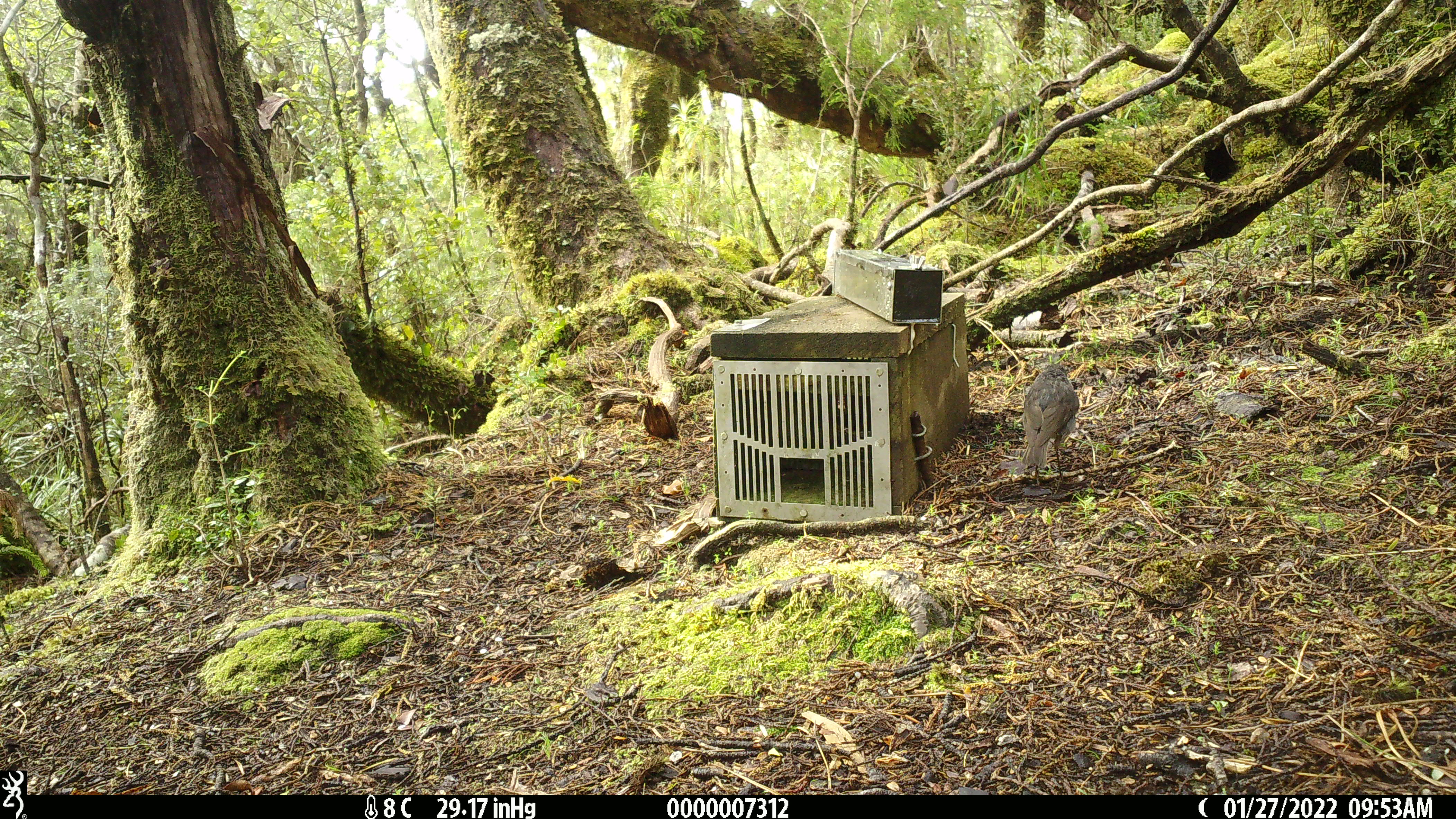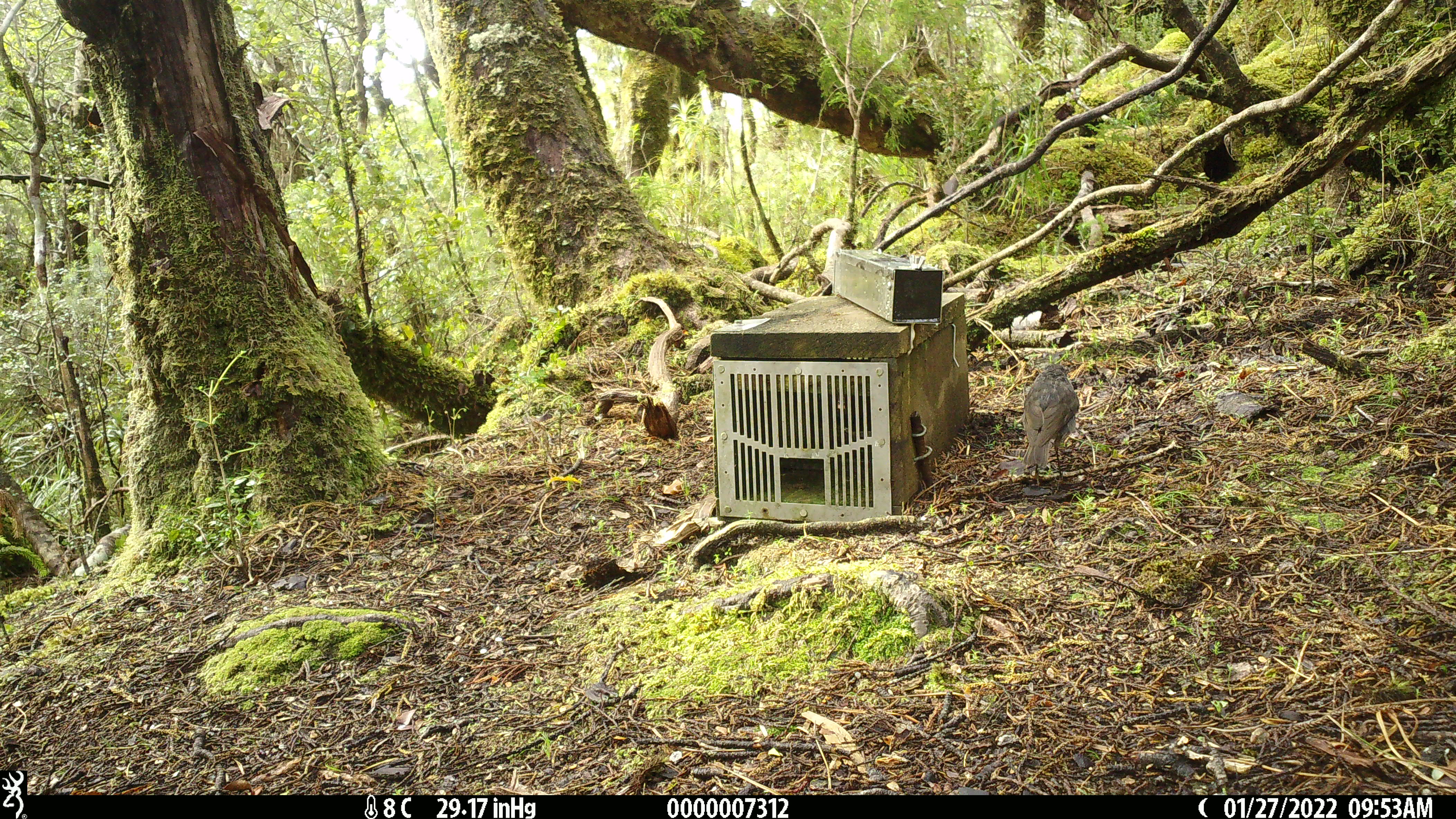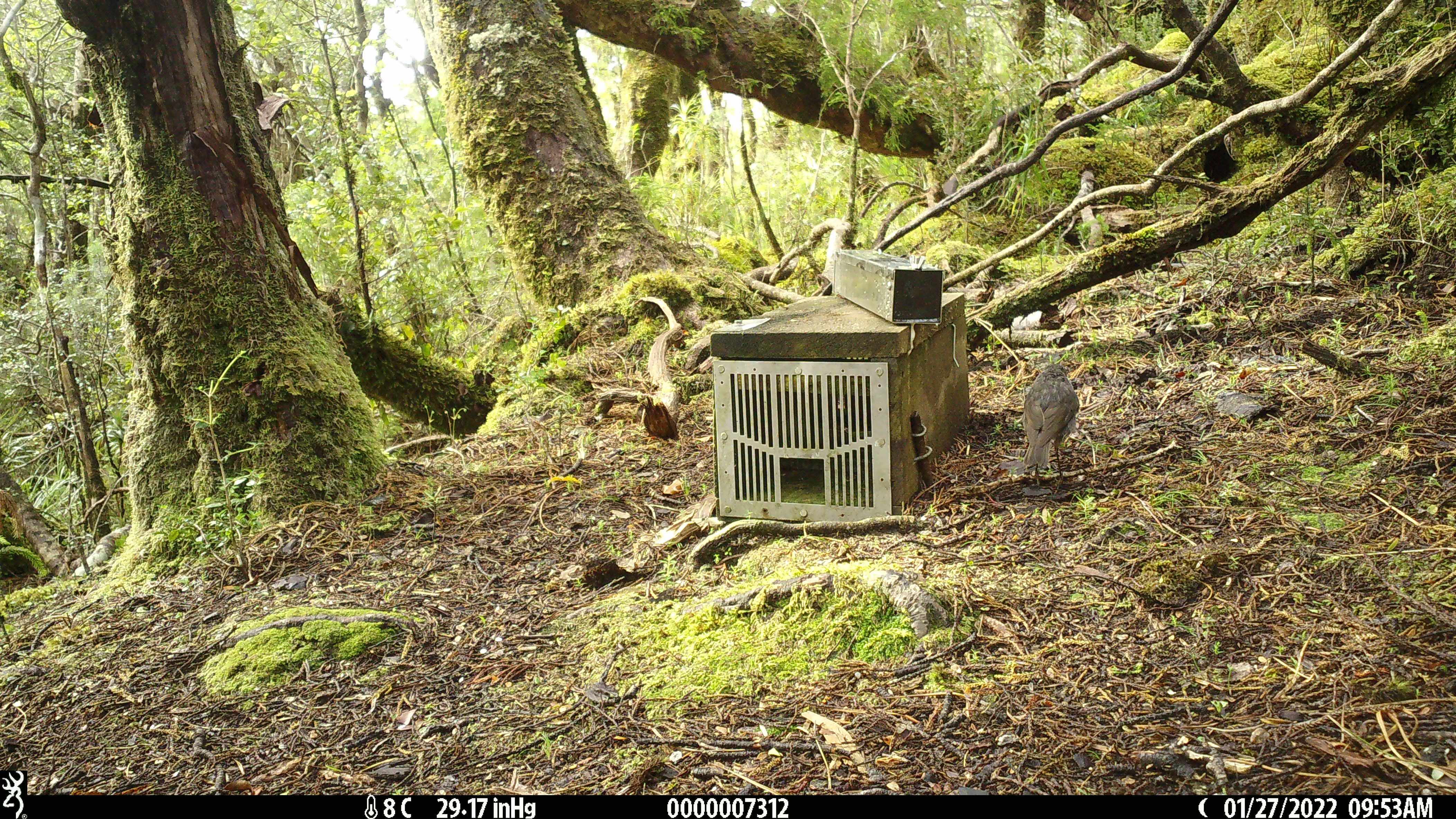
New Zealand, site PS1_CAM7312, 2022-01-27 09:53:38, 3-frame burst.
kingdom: Animalia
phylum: Chordata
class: Aves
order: Passeriformes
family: Petroicidae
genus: Petroica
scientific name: Petroica australis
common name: new zealand robin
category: robin